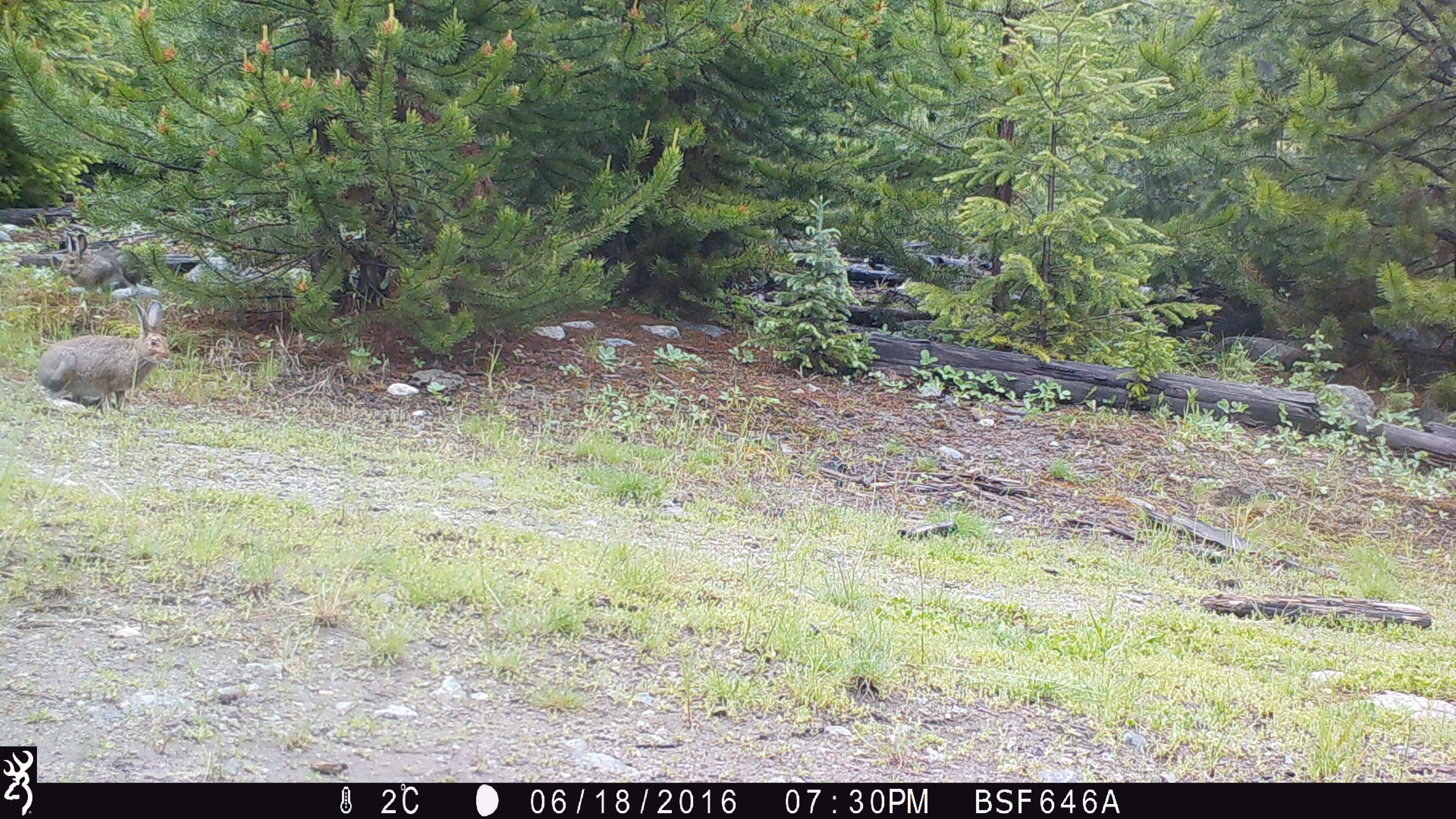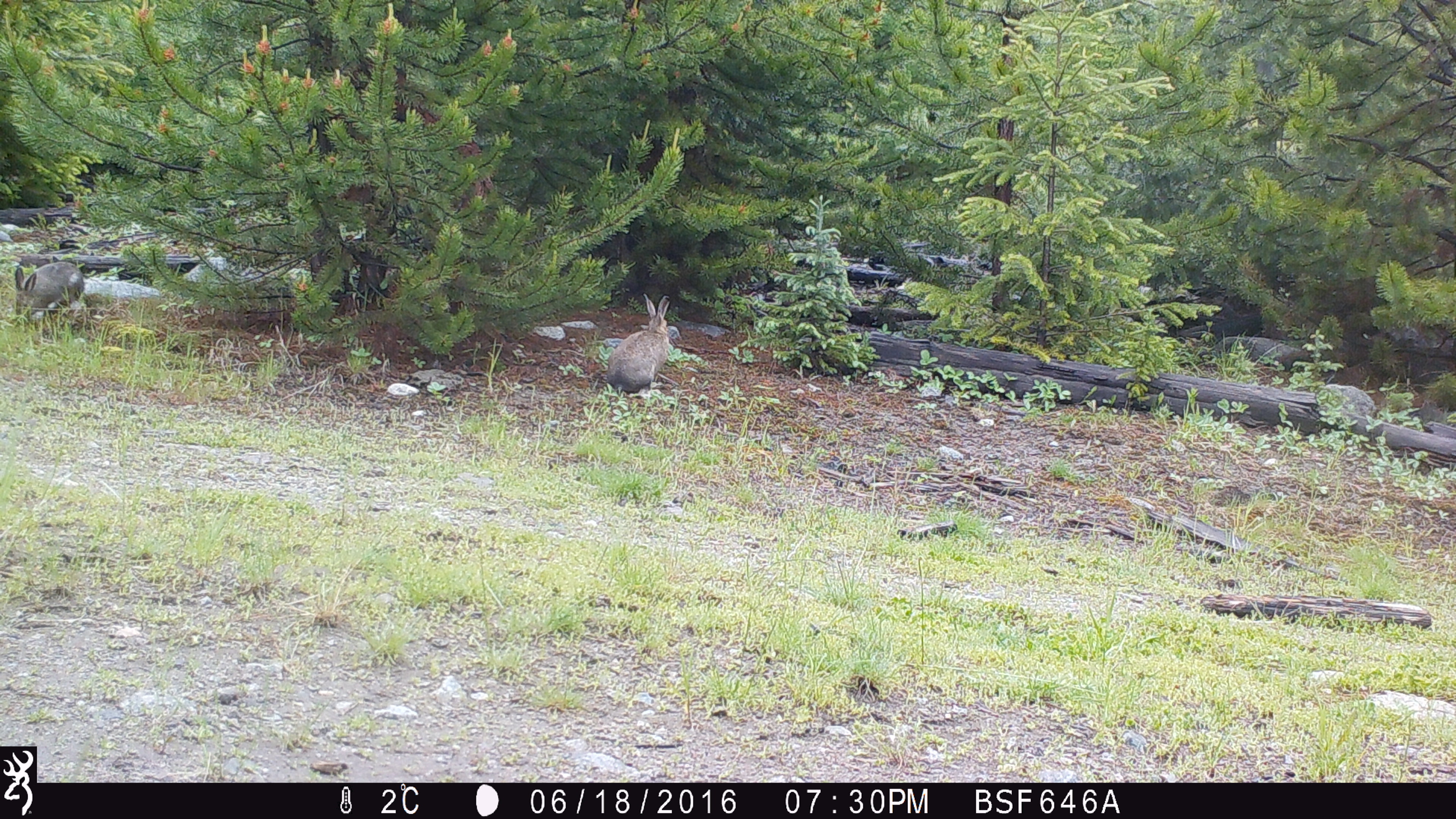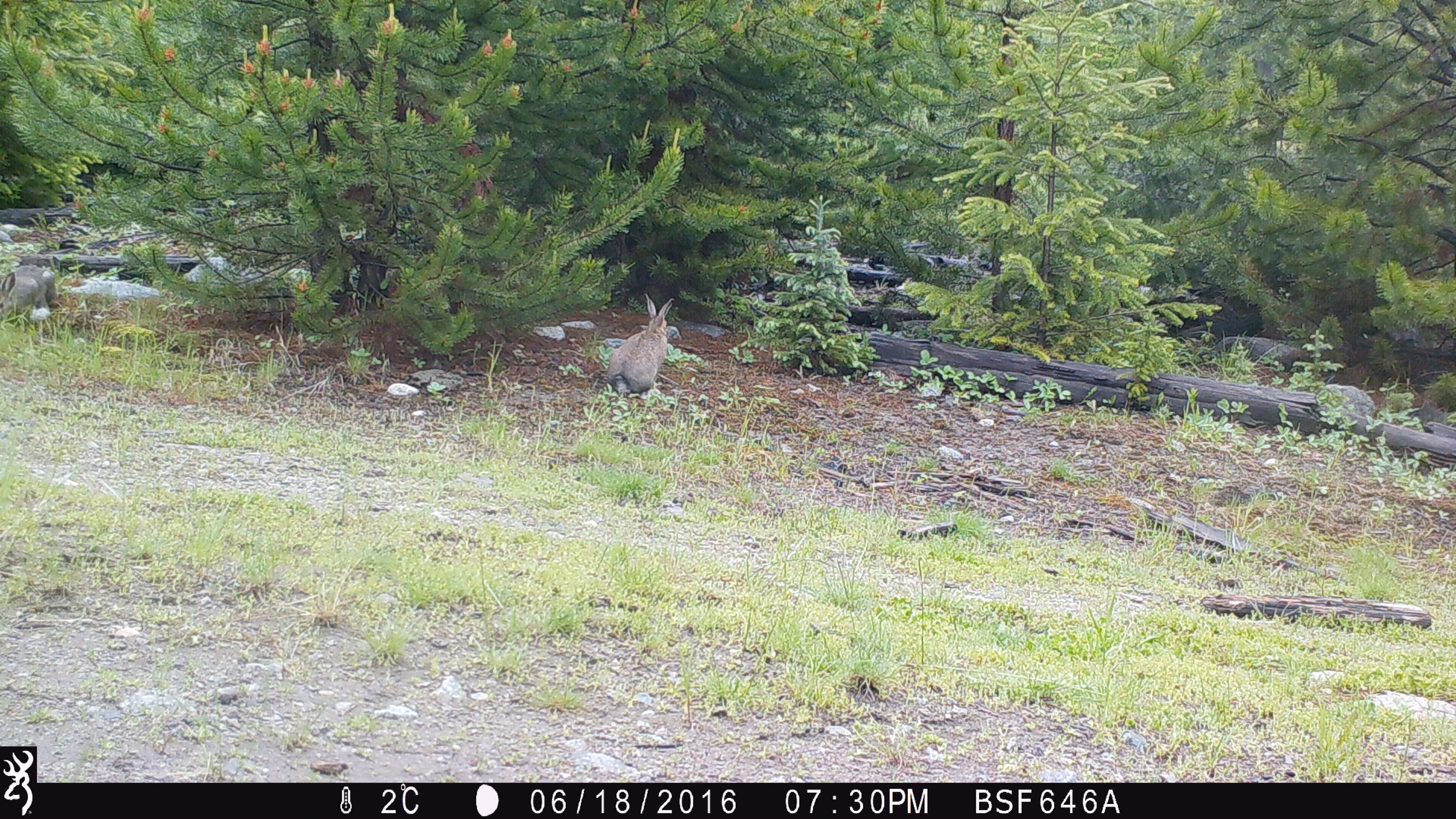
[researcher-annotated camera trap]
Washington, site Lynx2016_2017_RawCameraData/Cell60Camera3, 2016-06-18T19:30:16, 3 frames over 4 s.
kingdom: Animalia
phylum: Chordata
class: Mammalia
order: Lagomorpha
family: Leporidae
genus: Lepus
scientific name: Lepus americanus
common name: snowshoe hare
Lepus americanus (snowshoe hare). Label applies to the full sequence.